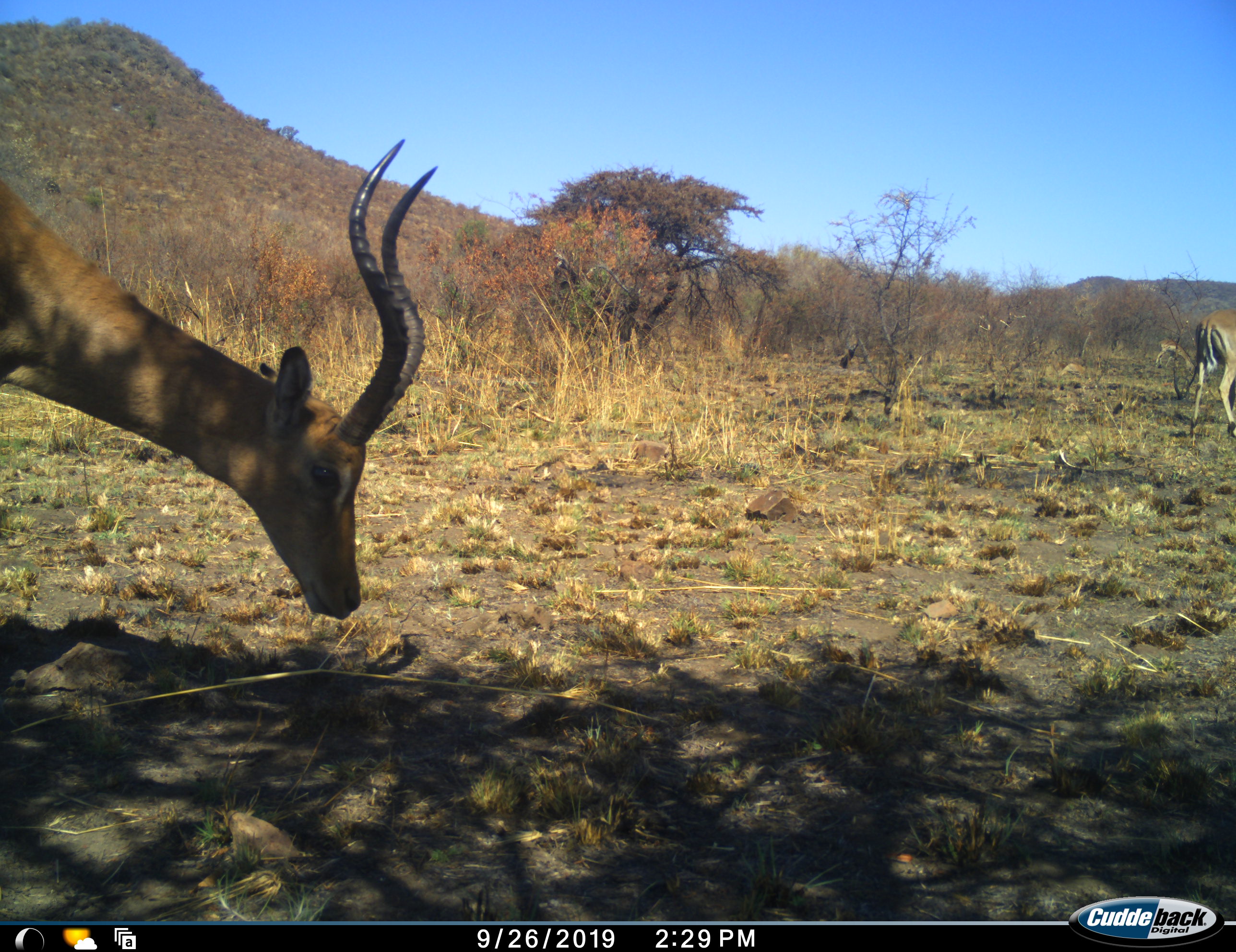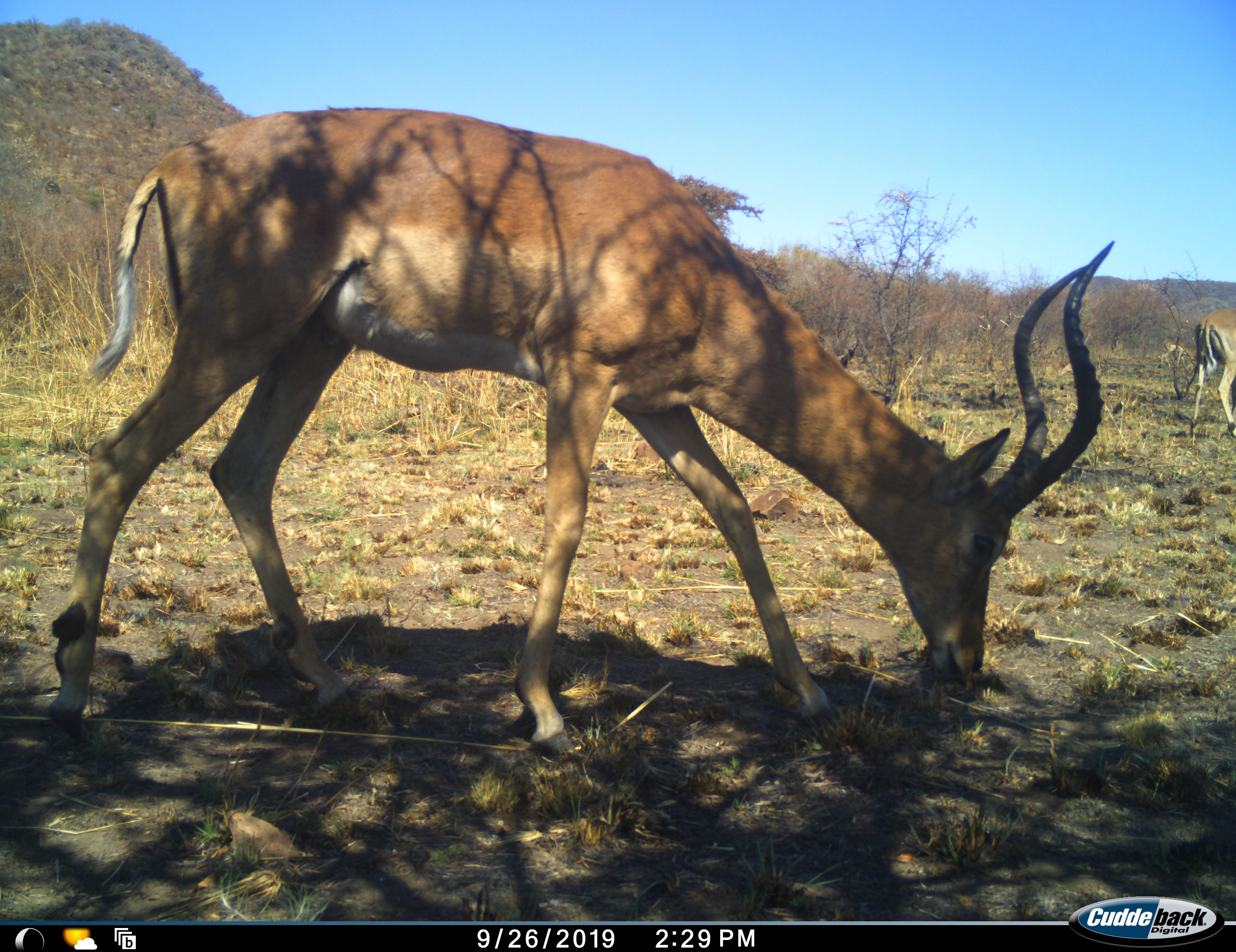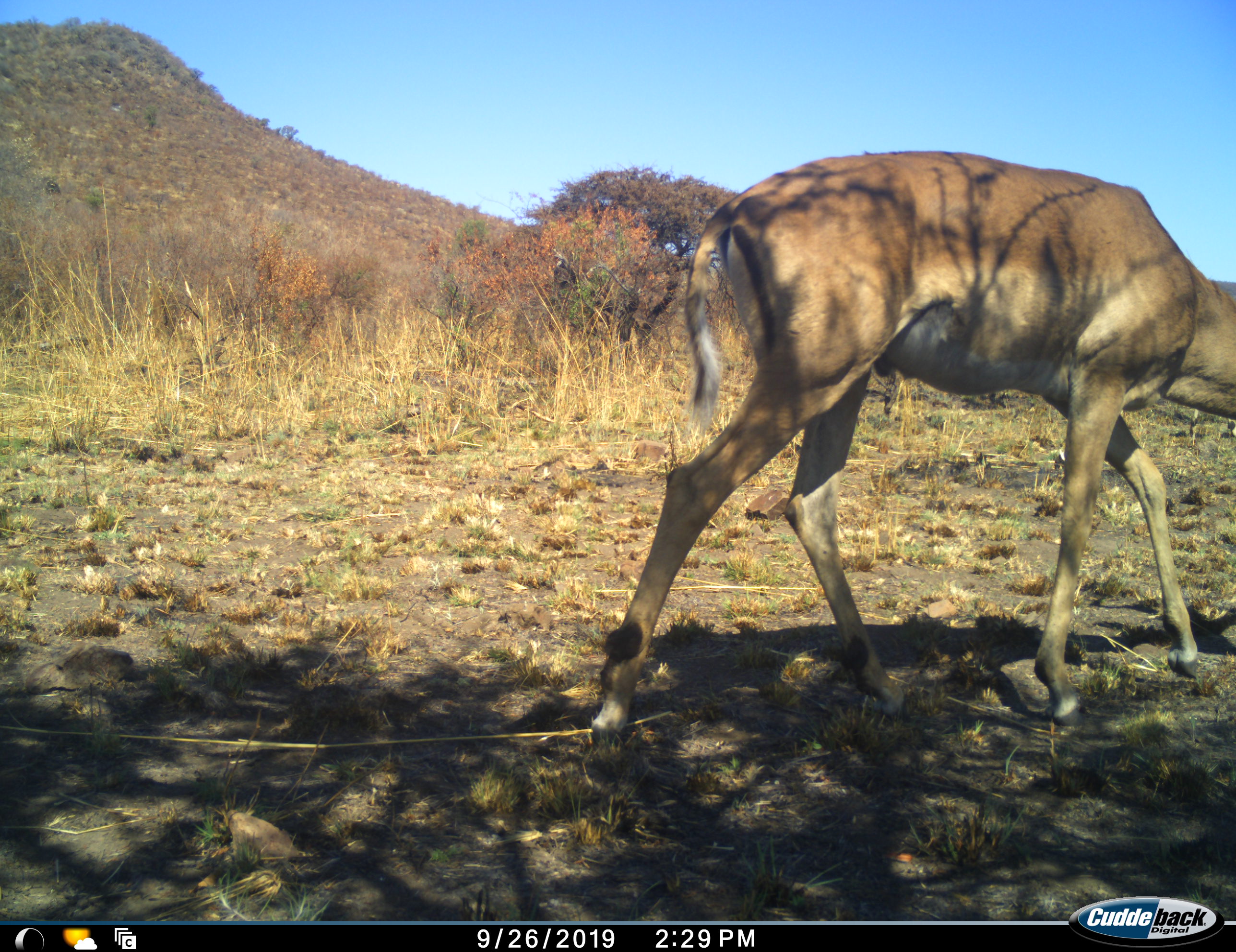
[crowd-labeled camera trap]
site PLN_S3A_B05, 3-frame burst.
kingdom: Animalia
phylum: Chordata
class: Mammalia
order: Artiodactyla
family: Bovidae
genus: Aepyceros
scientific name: Aepyceros melampus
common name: impala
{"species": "impala (Aepyceros melampus)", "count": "2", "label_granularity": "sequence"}